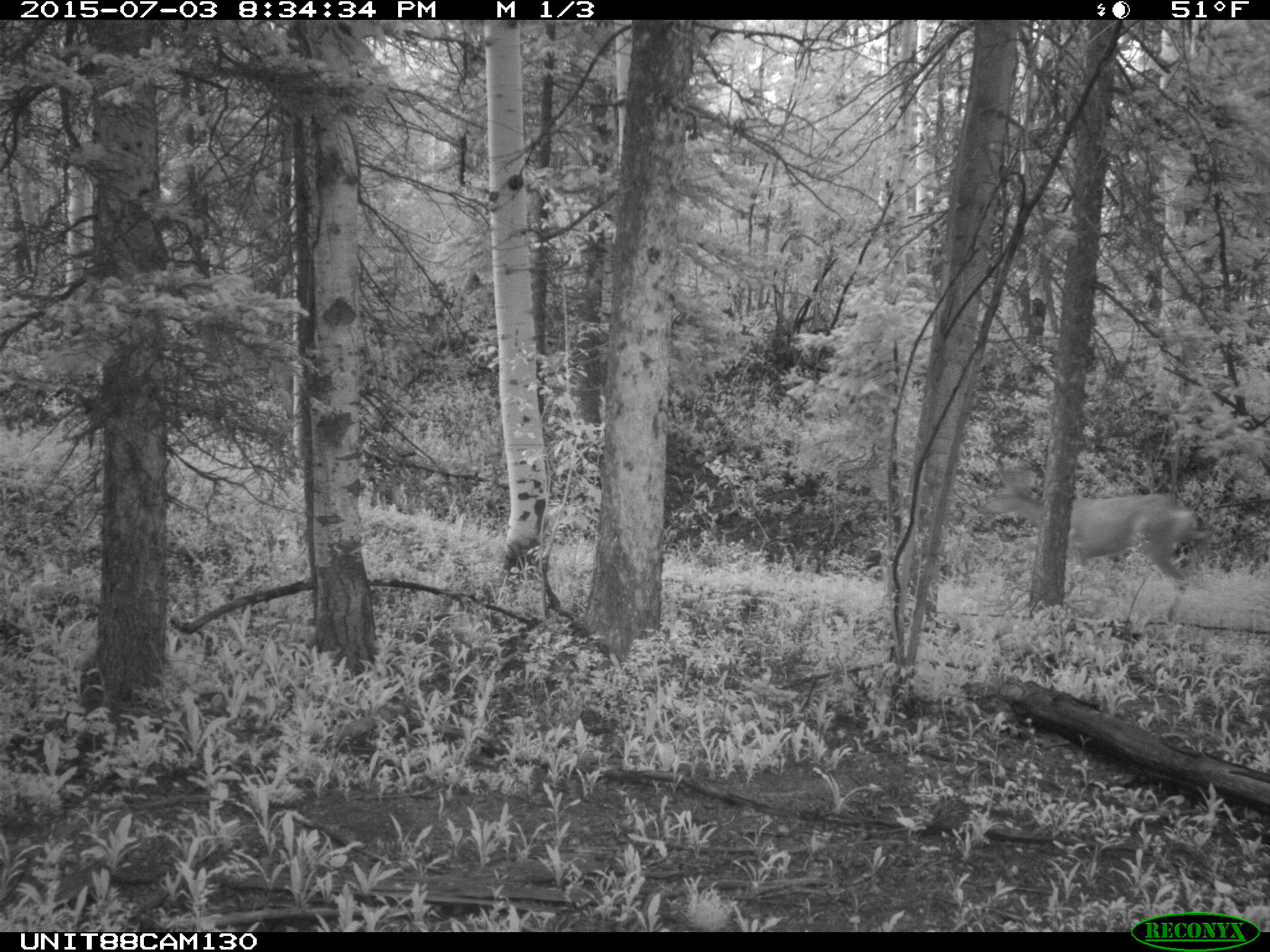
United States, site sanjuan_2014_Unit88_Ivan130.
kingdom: Animalia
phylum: Chordata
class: Mammalia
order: Artiodactyla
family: Cervidae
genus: Odocoileus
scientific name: Odocoileus hemionus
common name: mule deer